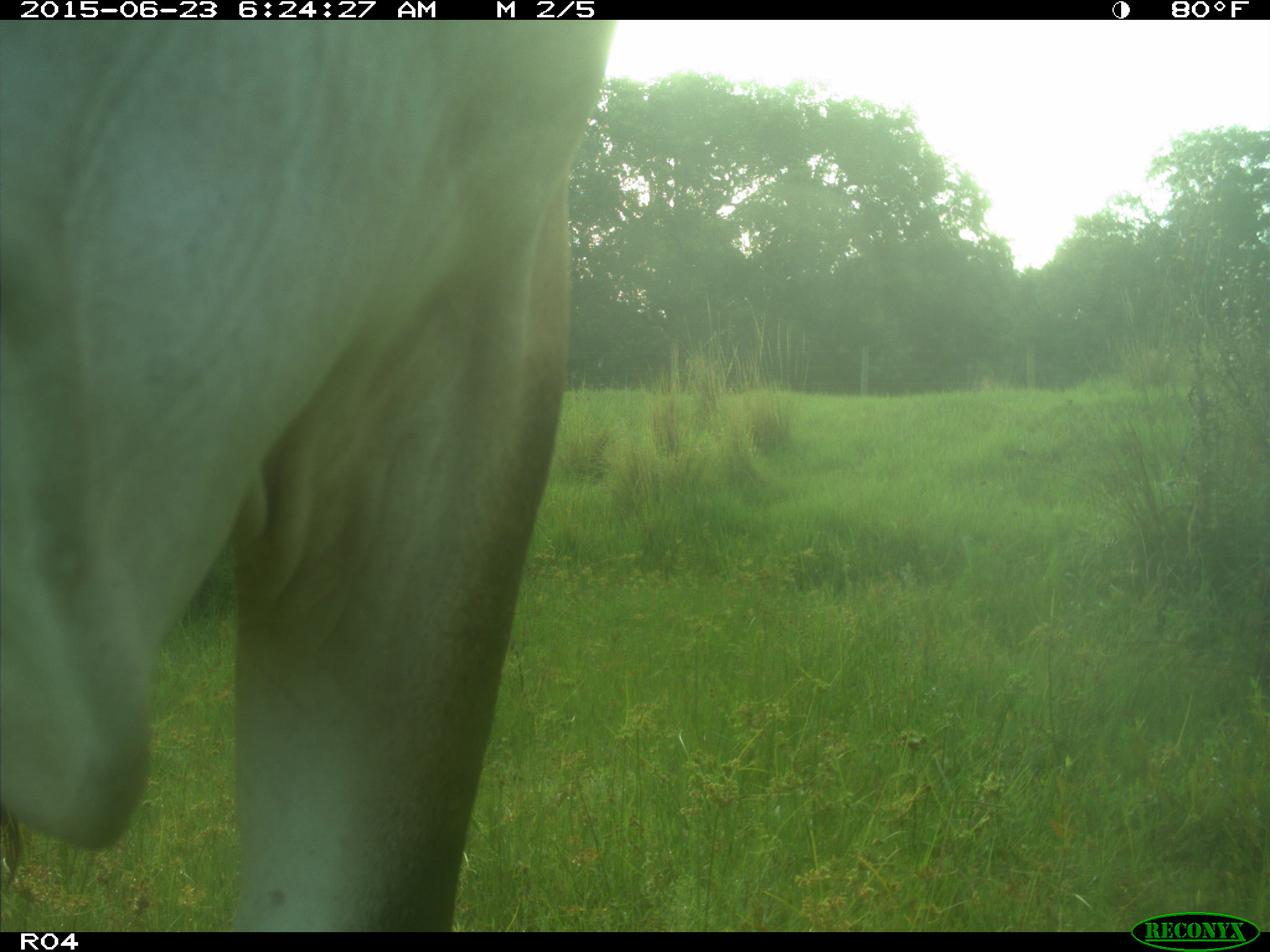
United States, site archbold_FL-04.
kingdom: Animalia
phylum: Chordata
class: Mammalia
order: Artiodactyla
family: Bovidae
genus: Bos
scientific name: Bos taurus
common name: domestic cow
Bos taurus (domestic cow).